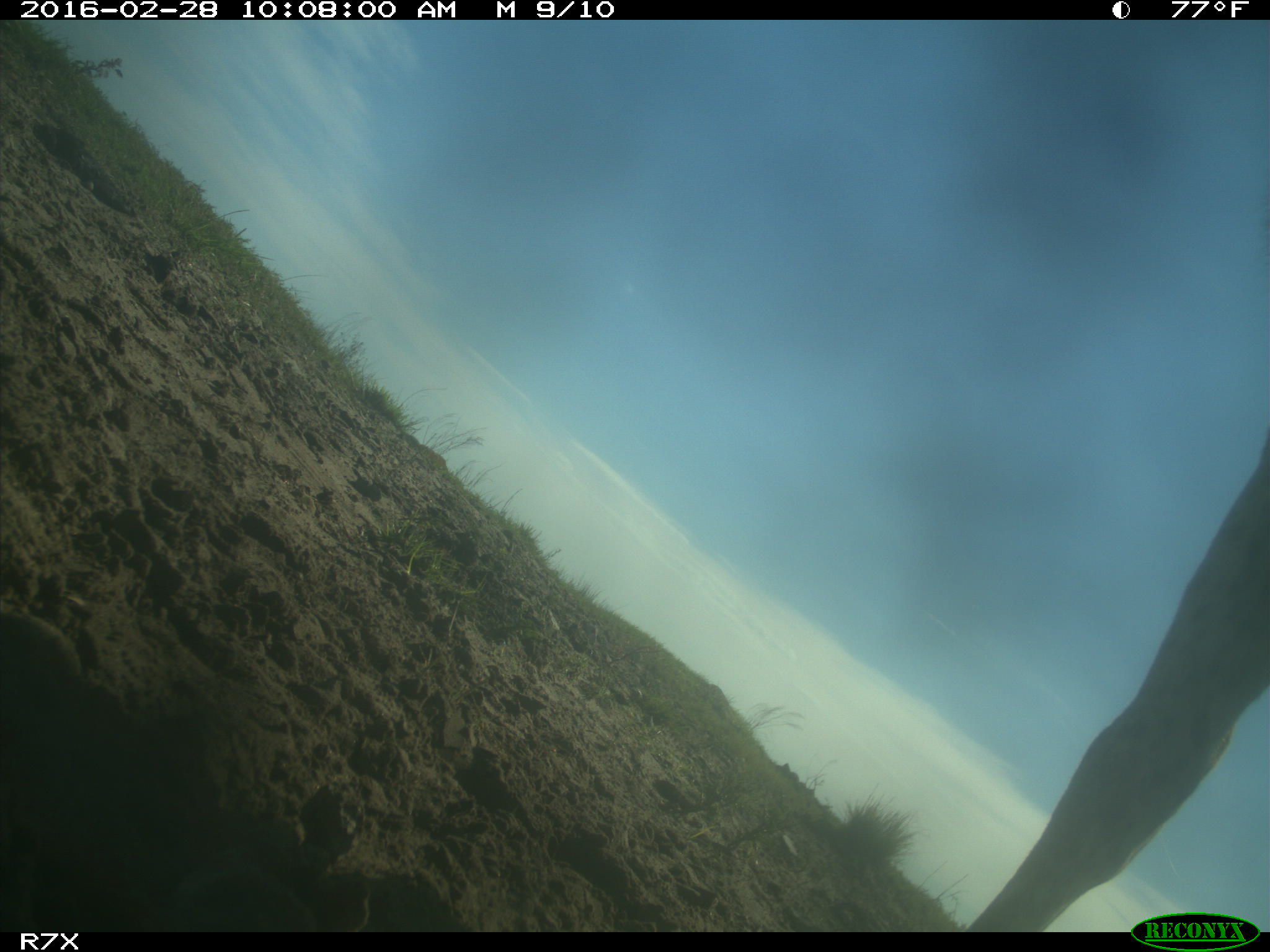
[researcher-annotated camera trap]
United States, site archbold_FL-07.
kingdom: Animalia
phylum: Chordata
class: Mammalia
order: Artiodactyla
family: Bovidae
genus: Bos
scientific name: Bos taurus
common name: domestic cow